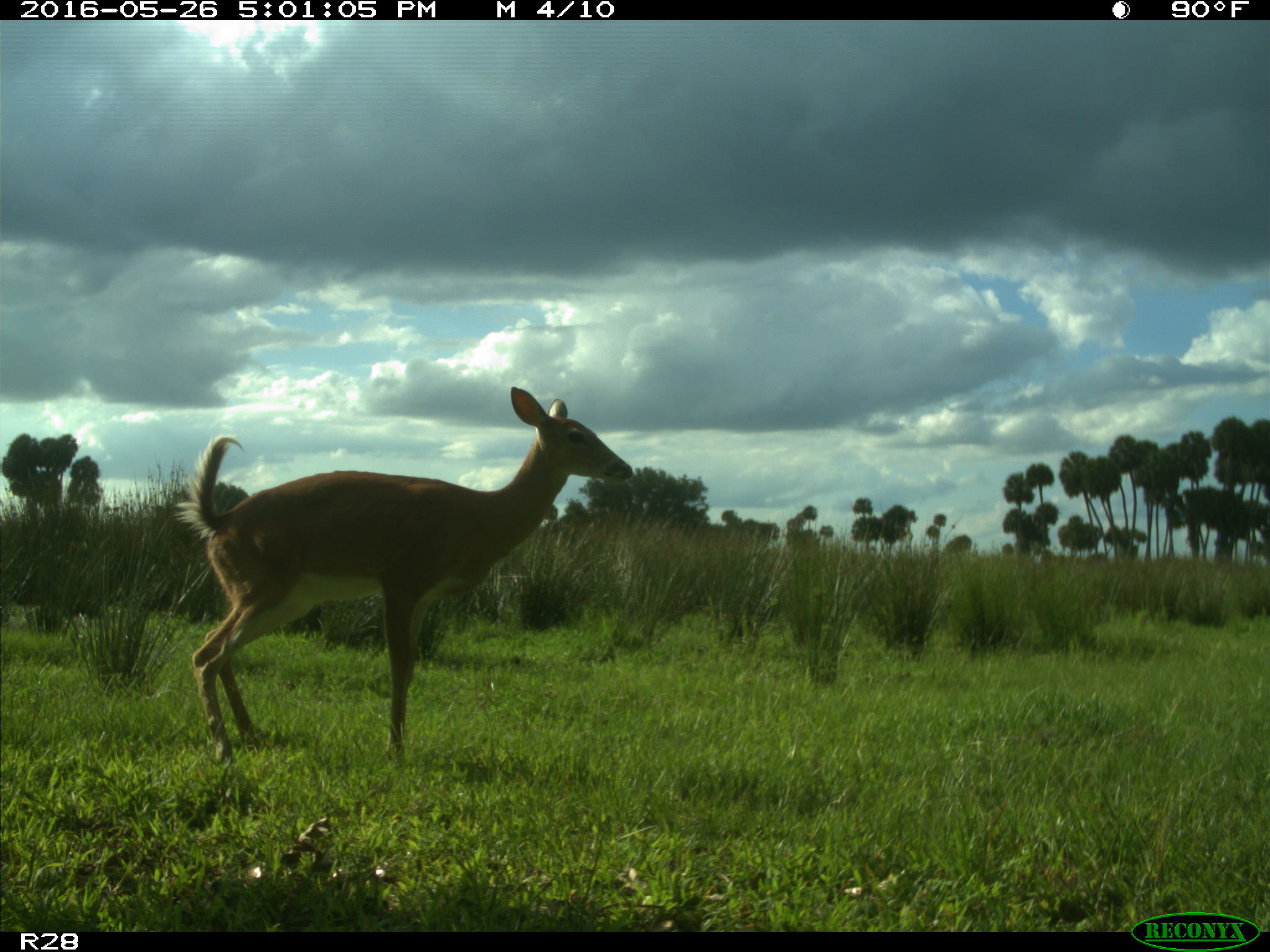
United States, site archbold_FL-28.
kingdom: Animalia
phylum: Chordata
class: Mammalia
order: Artiodactyla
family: Cervidae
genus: Odocoileus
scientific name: Odocoileus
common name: deer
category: unidentified deer